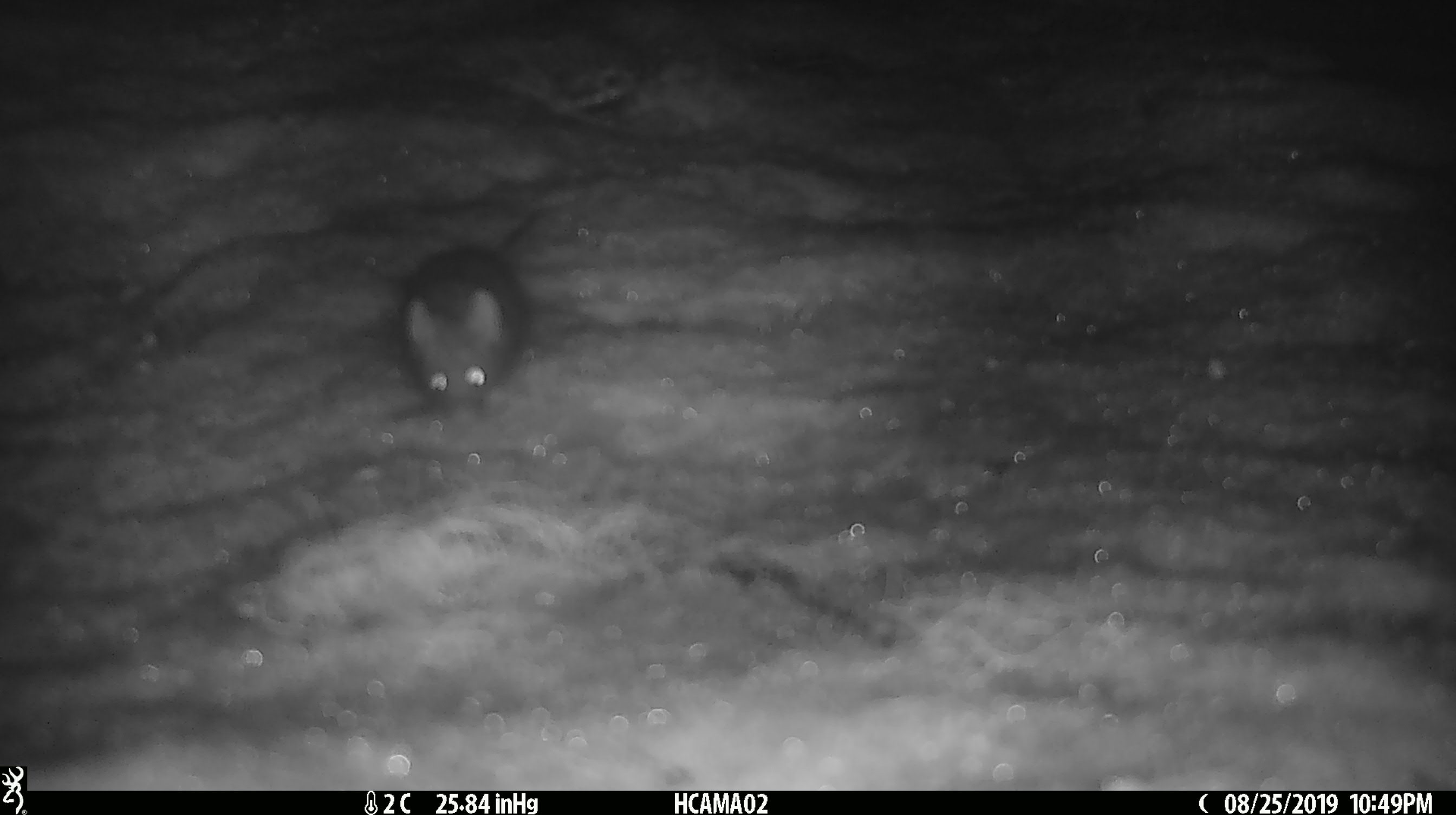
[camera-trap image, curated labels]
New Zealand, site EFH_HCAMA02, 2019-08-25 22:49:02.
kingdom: Animalia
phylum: Chordata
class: Mammalia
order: Rodentia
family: Muridae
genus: Mus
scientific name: Mus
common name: mouse